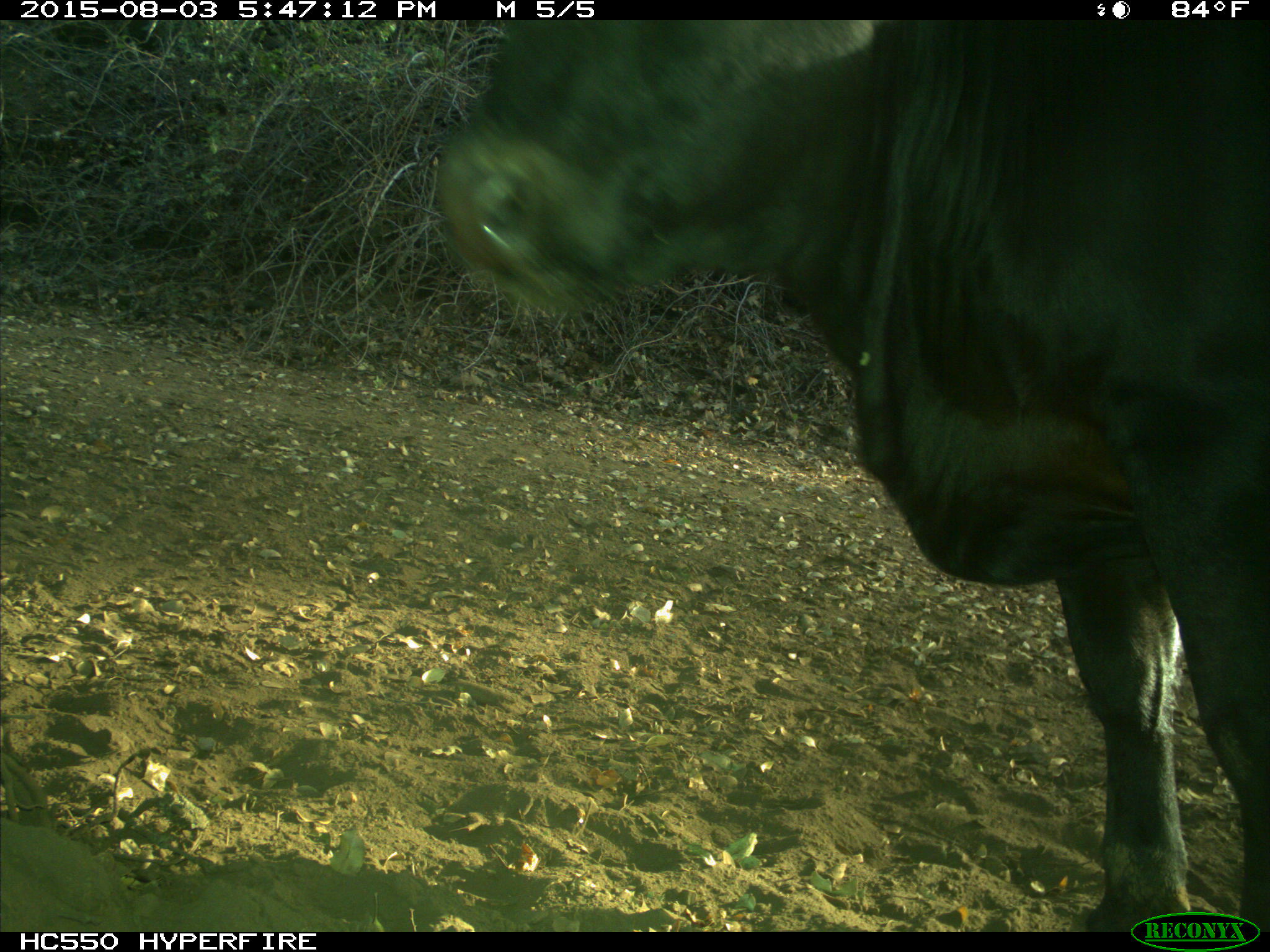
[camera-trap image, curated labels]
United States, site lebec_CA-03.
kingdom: Animalia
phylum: Chordata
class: Mammalia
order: Artiodactyla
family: Bovidae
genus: Bos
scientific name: Bos taurus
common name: domestic cow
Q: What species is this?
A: Bos taurus (domestic cow).